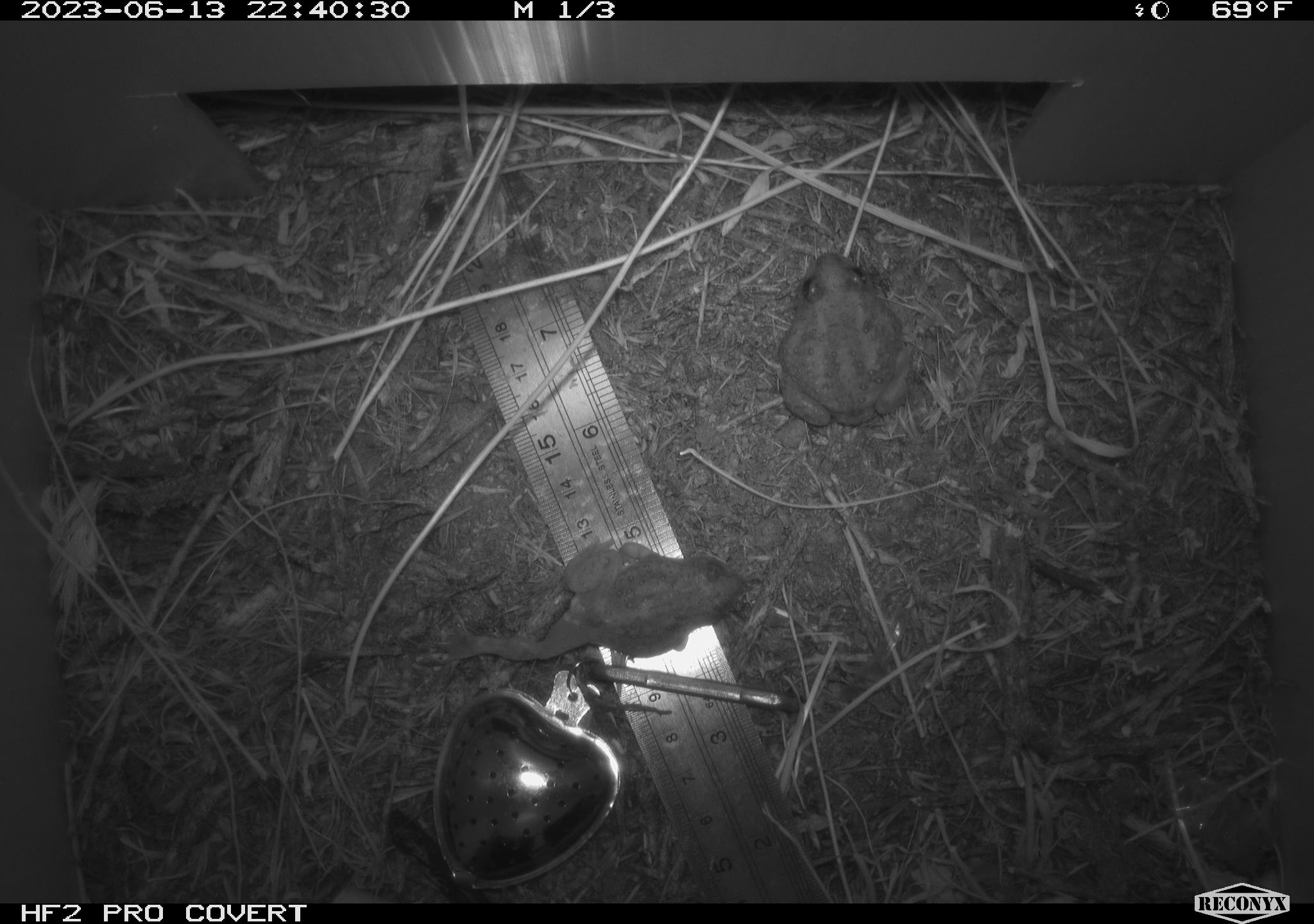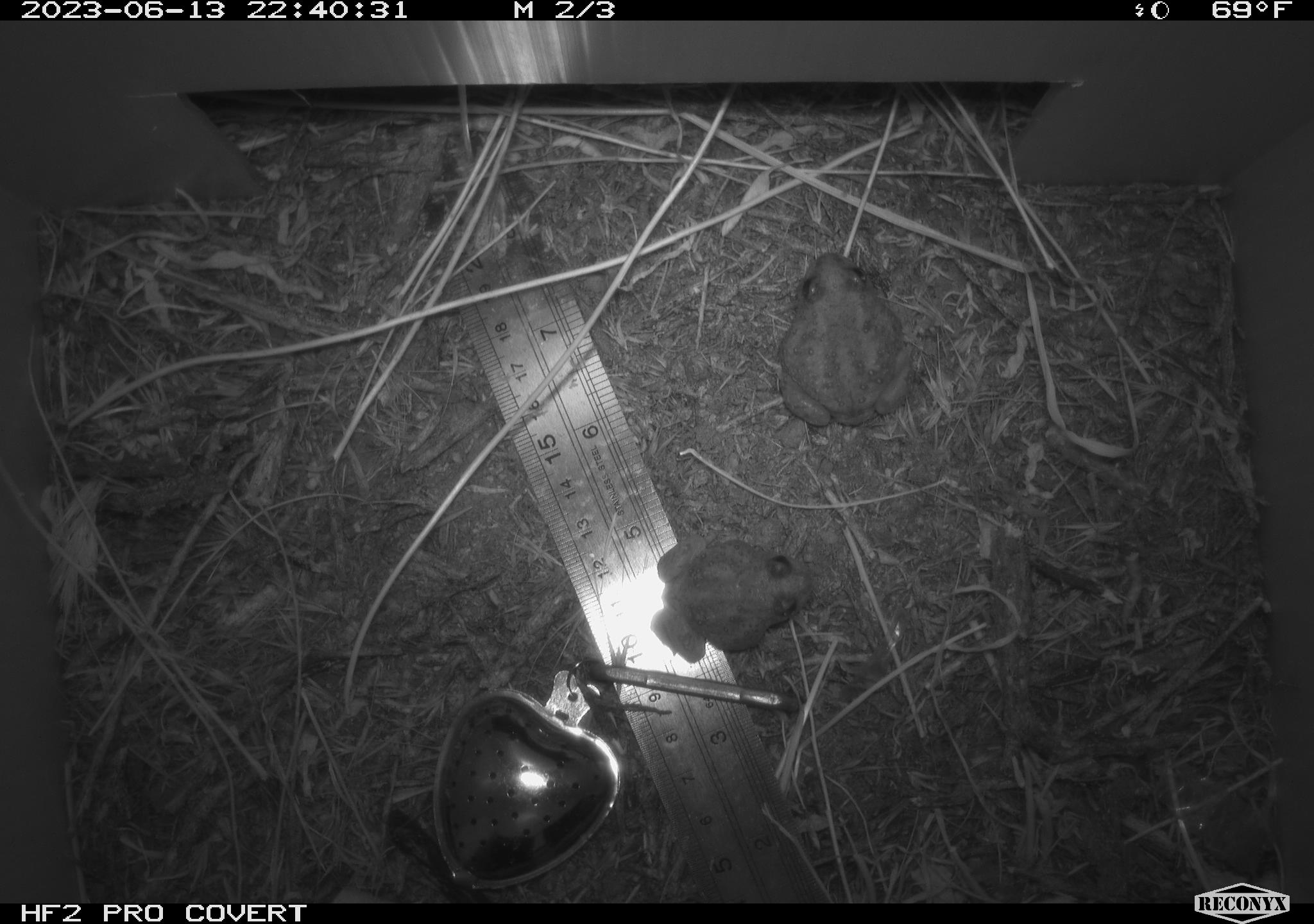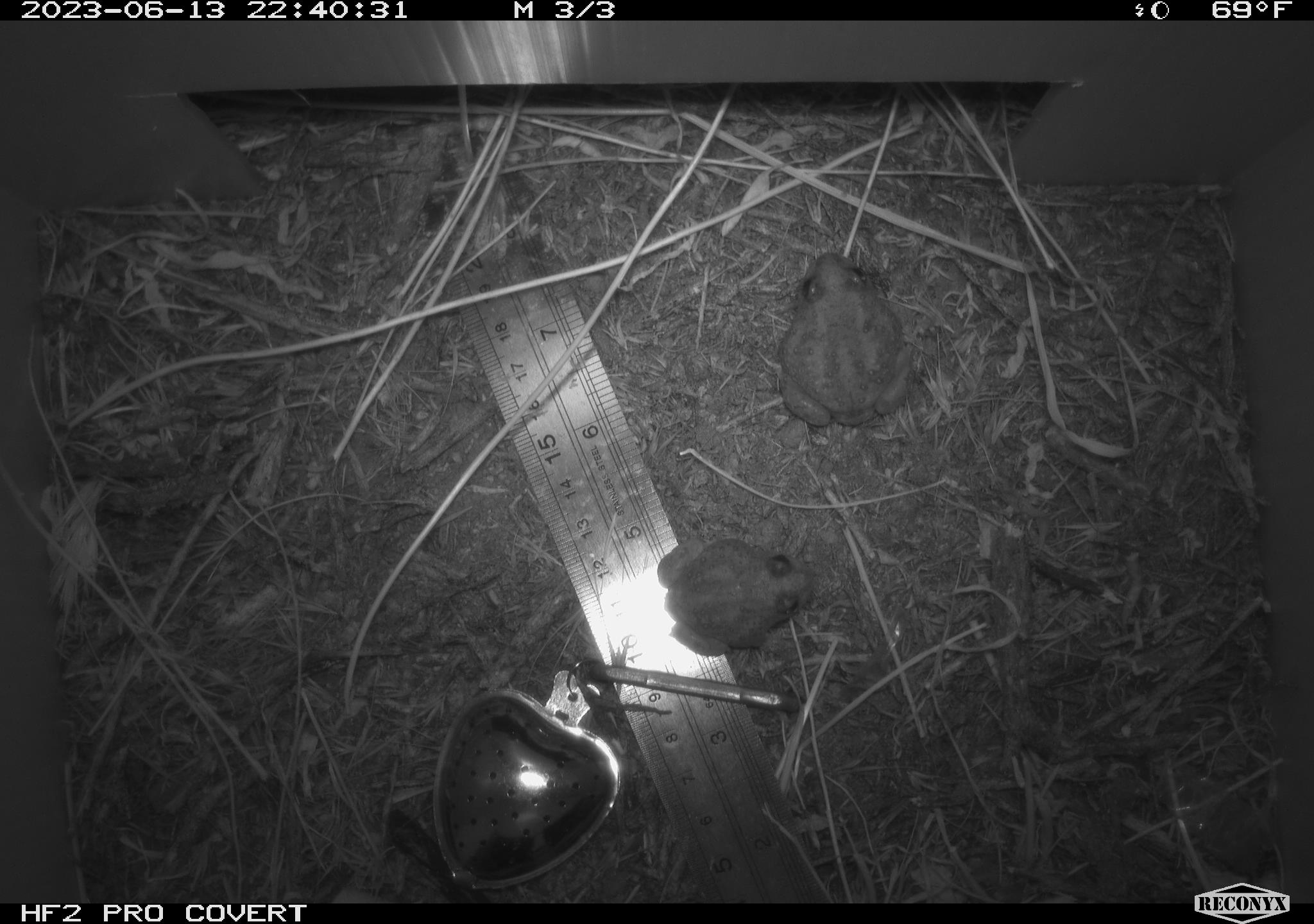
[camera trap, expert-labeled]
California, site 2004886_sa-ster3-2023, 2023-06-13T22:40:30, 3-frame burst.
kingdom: Animalia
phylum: Chordata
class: Amphibia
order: Anura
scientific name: Anura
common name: frogs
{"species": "frogs (Anura)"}